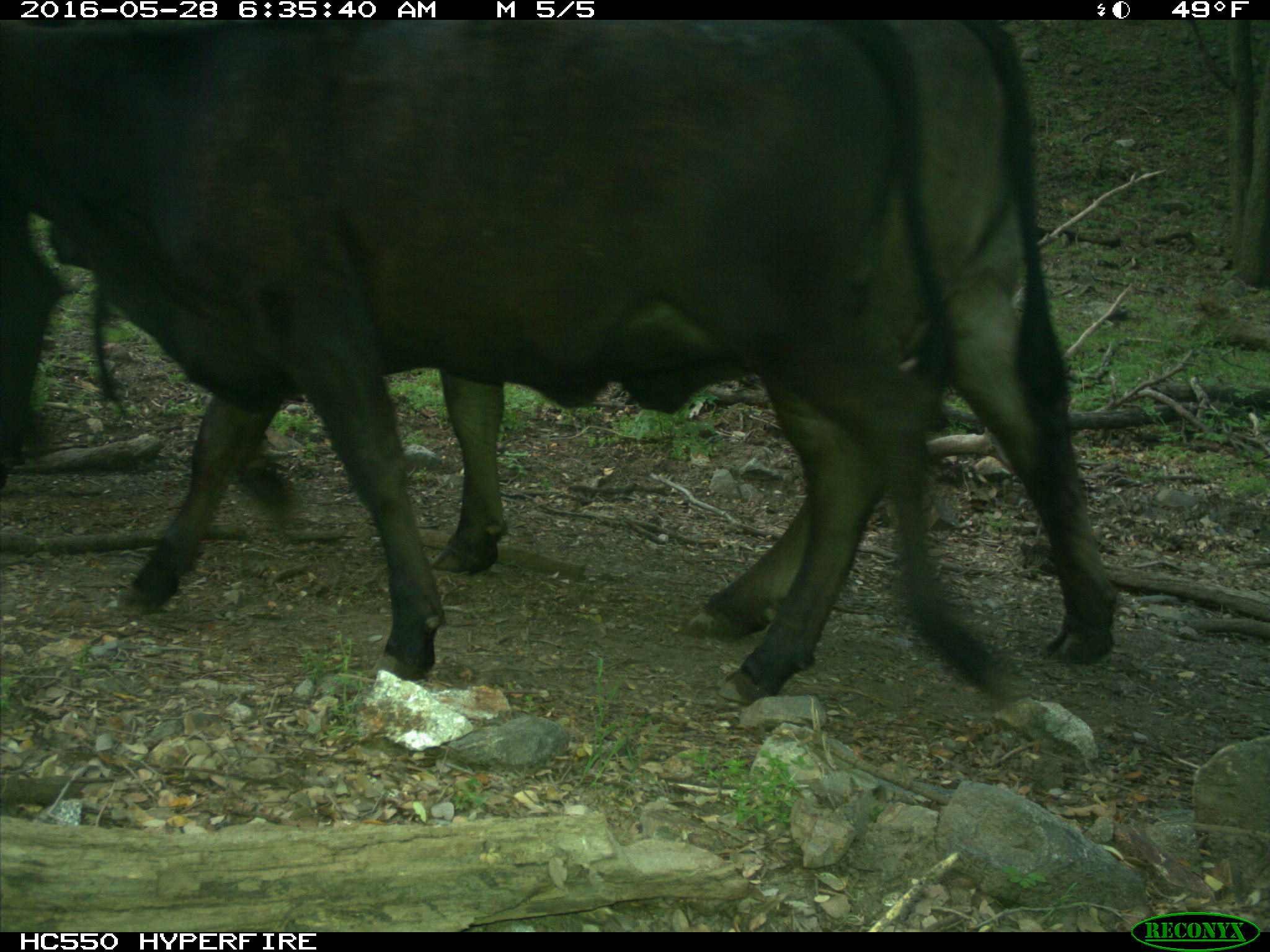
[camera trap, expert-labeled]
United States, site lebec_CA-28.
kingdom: Animalia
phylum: Chordata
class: Mammalia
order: Artiodactyla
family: Bovidae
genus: Bos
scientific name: Bos taurus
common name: domestic cow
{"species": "Bos taurus (domestic cow)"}